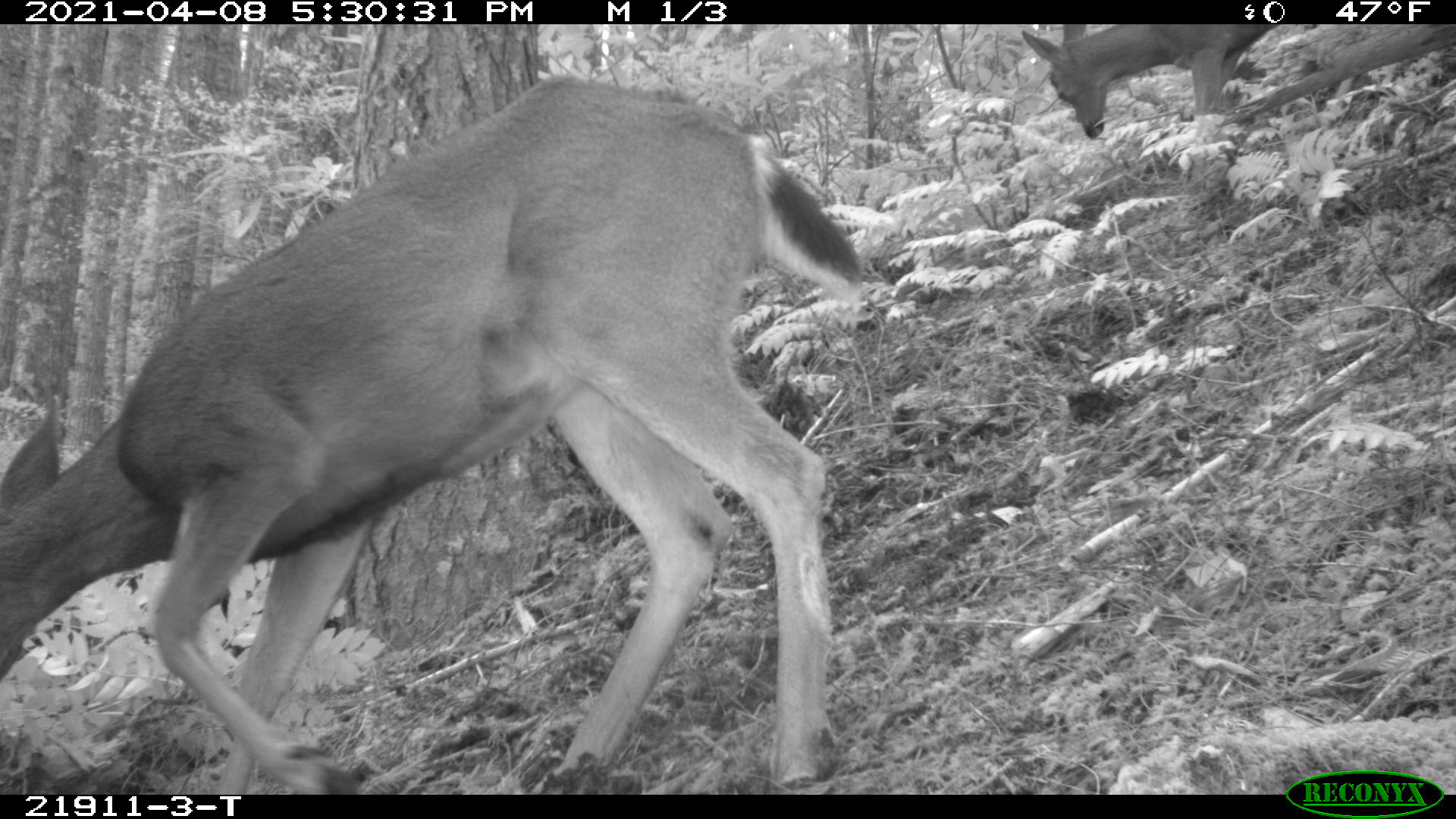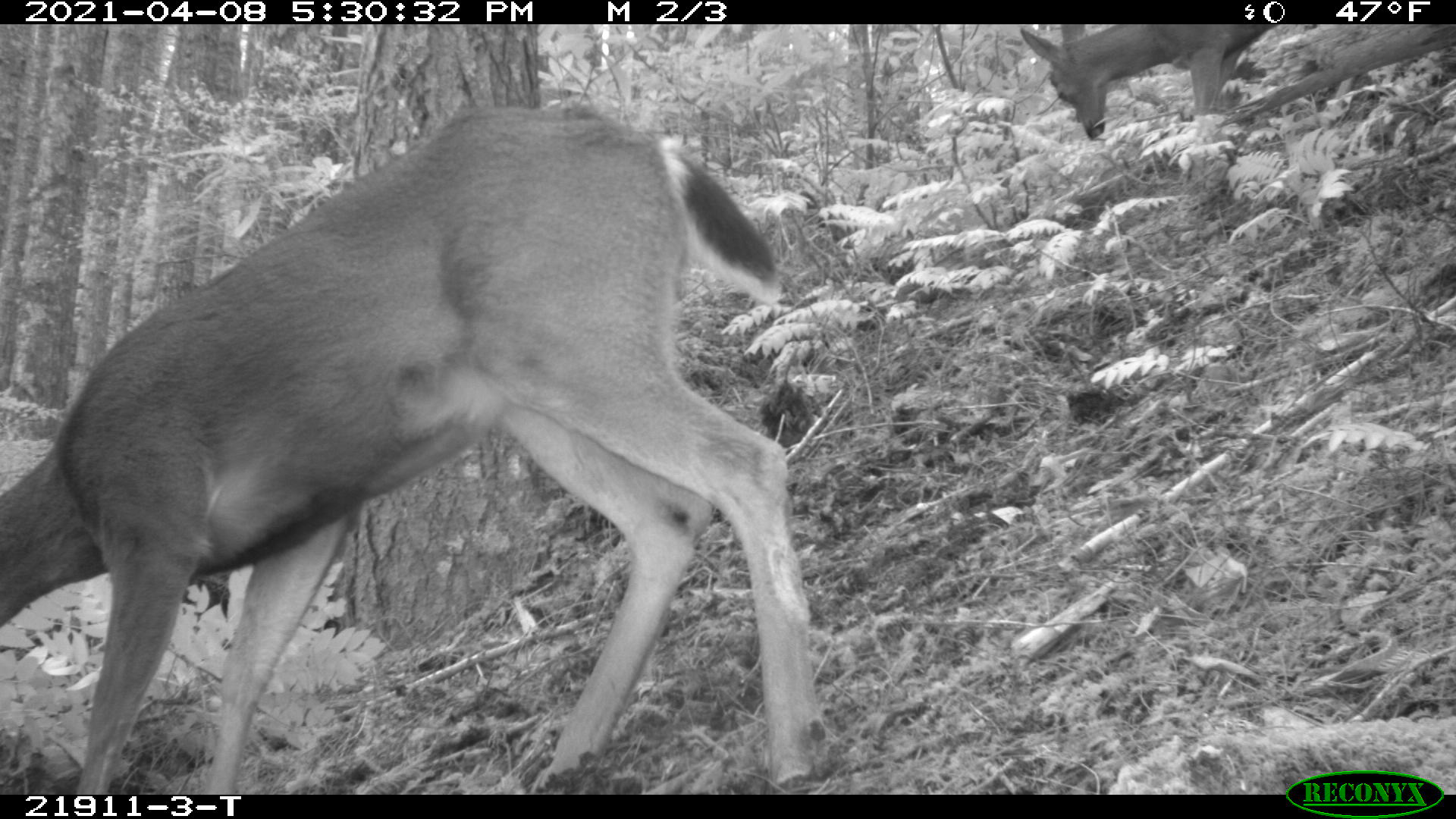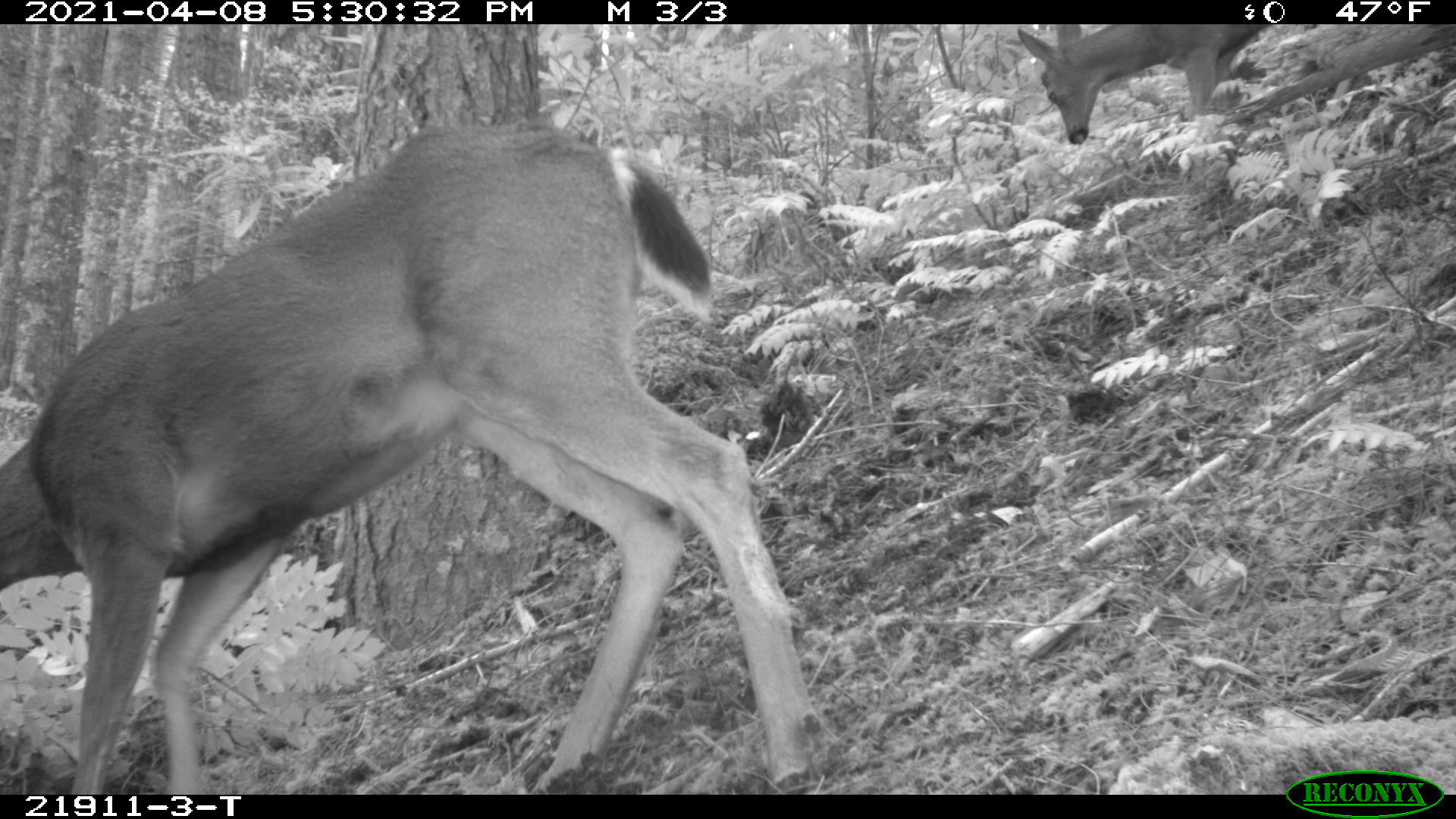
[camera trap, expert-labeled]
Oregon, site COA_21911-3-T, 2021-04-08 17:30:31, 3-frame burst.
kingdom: Animalia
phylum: Chordata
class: Mammalia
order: Artiodactyla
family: Cervidae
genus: Odocoileus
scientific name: Odocoileus hemionus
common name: black-tailed deer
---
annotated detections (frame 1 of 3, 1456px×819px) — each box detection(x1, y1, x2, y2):
black-tailed deer: detection(3, 67, 872, 788); detection(1019, 26, 1287, 146)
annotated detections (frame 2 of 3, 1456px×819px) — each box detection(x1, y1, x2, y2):
black-tailed deer: detection(6, 98, 835, 792); detection(1018, 26, 1300, 145)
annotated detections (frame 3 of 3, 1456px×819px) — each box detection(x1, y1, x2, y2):
black-tailed deer: detection(3, 115, 830, 790); detection(1012, 29, 1279, 148)